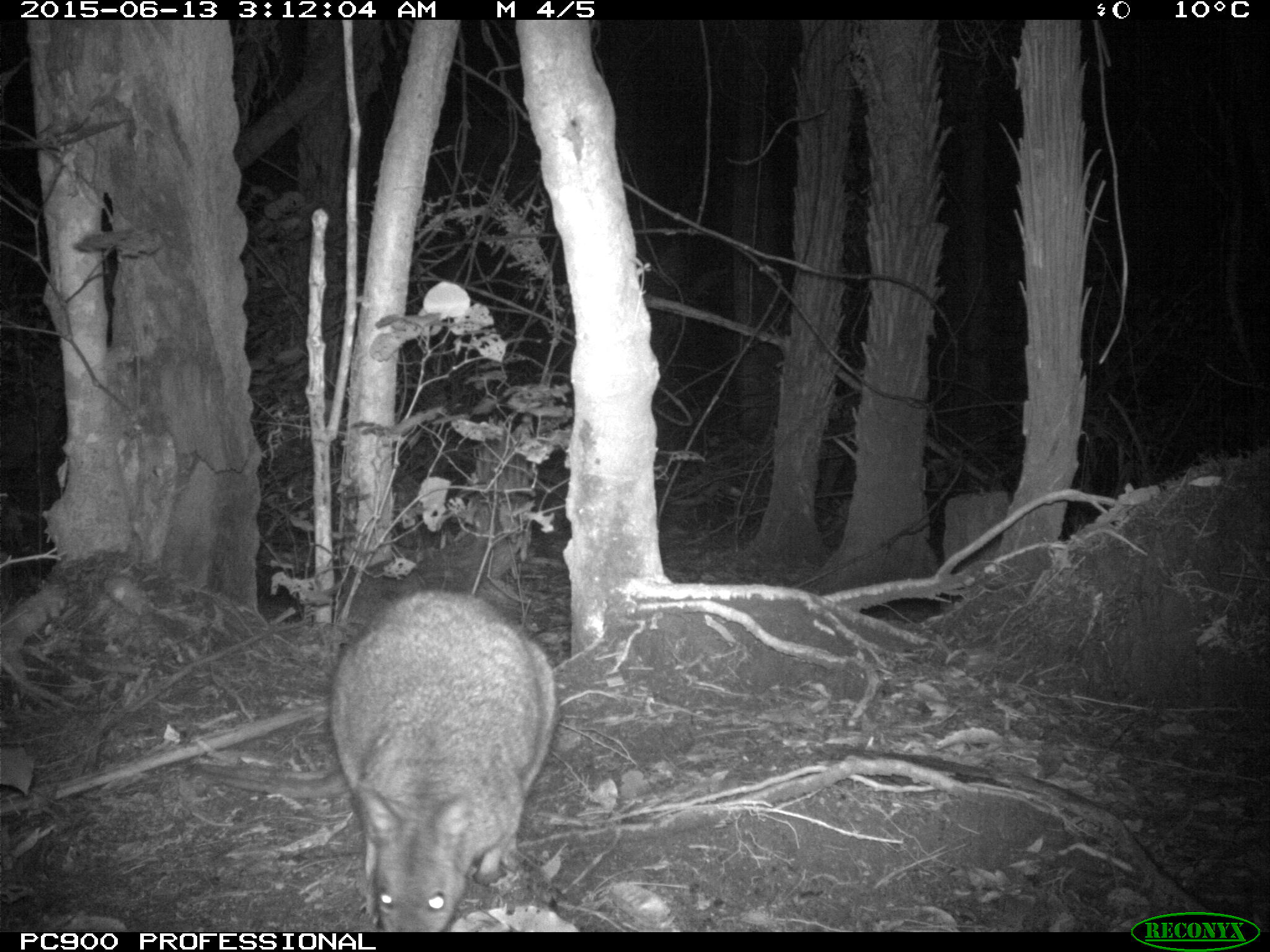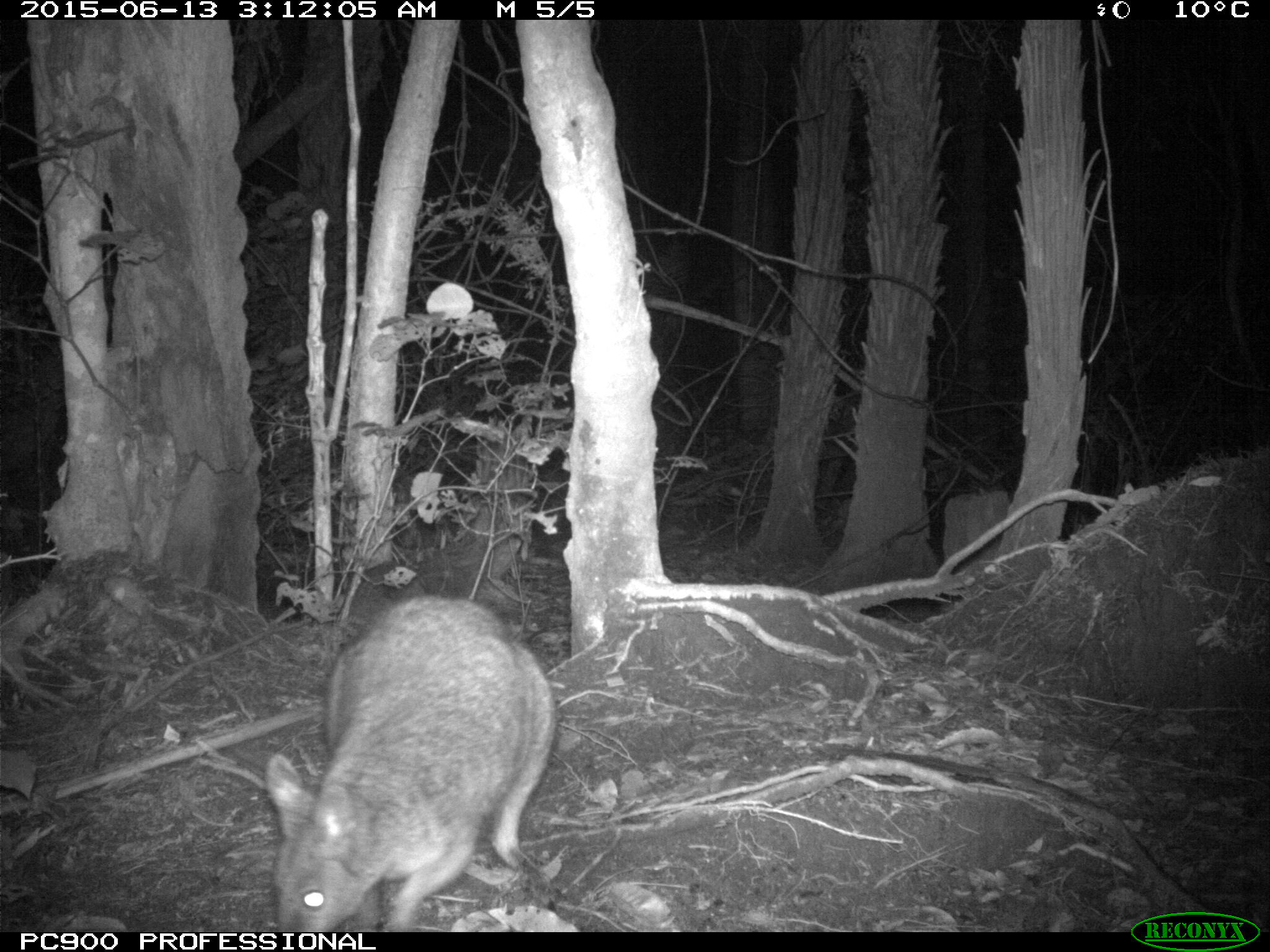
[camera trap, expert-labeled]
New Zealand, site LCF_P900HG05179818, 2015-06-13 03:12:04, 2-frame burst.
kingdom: Animalia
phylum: Chordata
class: Mammalia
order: Diprotodontia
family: Macropodidae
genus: Notamacropus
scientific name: Notamacropus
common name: wallaby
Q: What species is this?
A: Wallaby (Notamacropus).